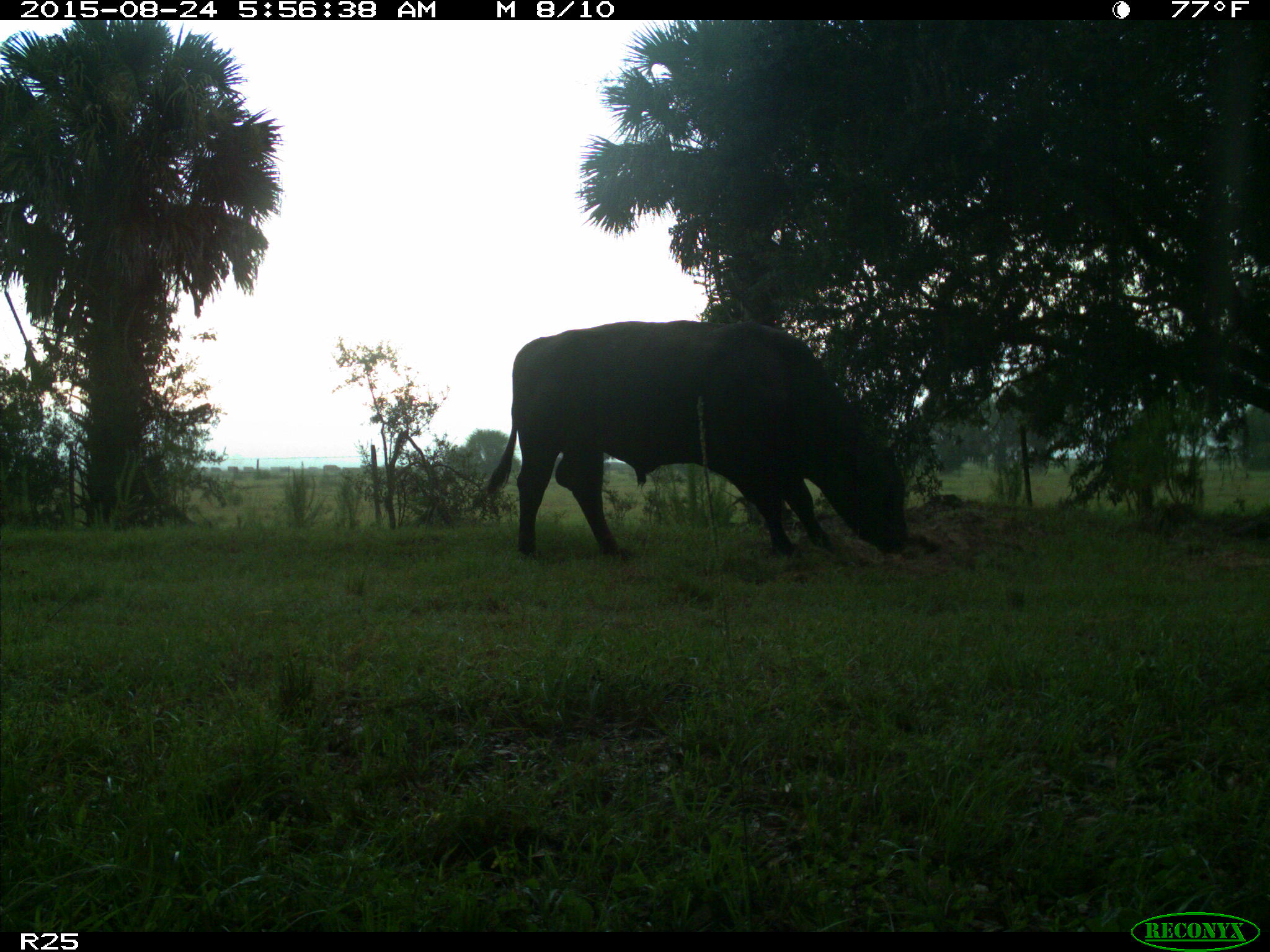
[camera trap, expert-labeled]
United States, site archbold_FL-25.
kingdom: Animalia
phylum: Chordata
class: Mammalia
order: Artiodactyla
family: Bovidae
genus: Bos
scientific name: Bos taurus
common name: domestic cow